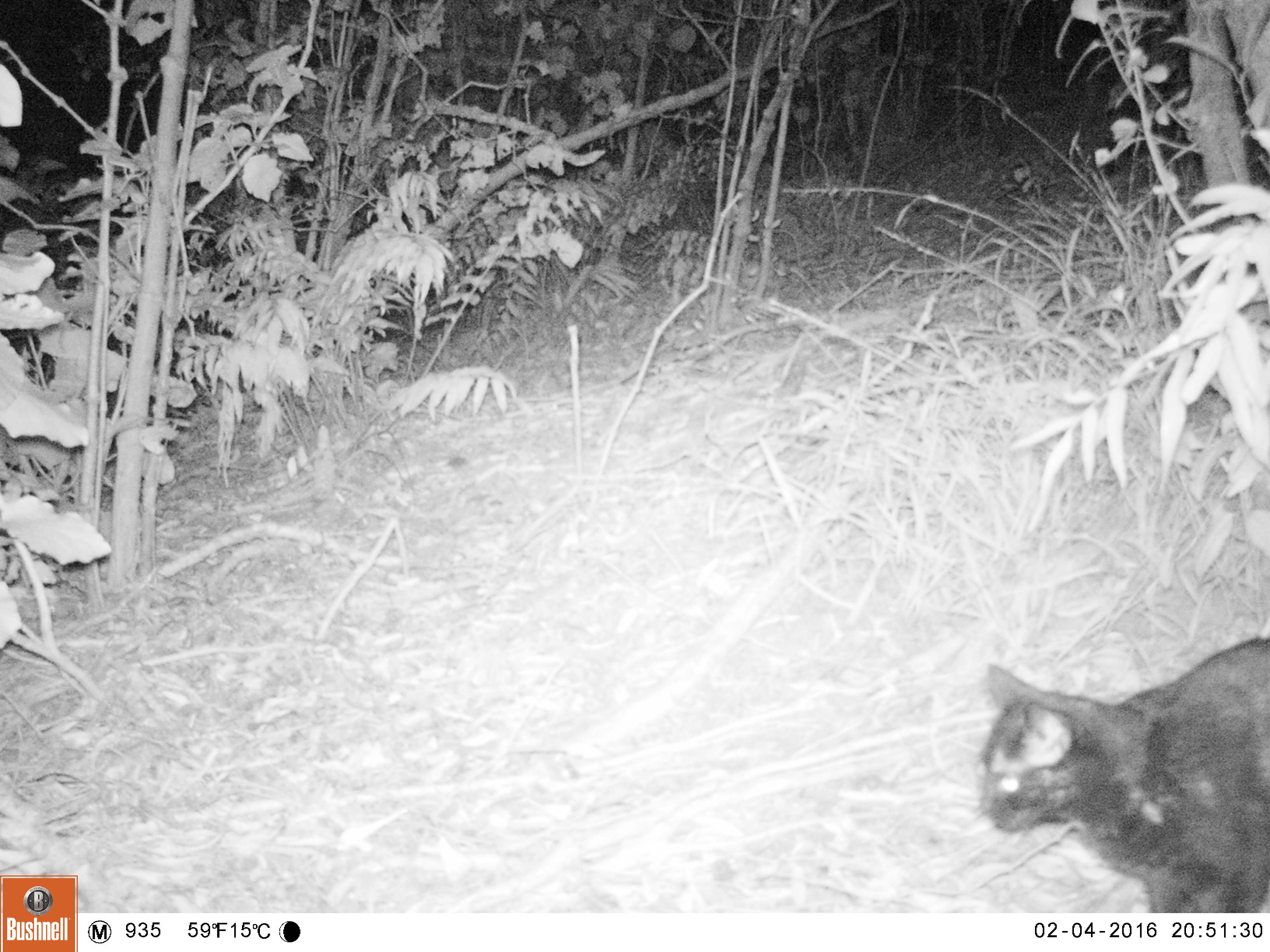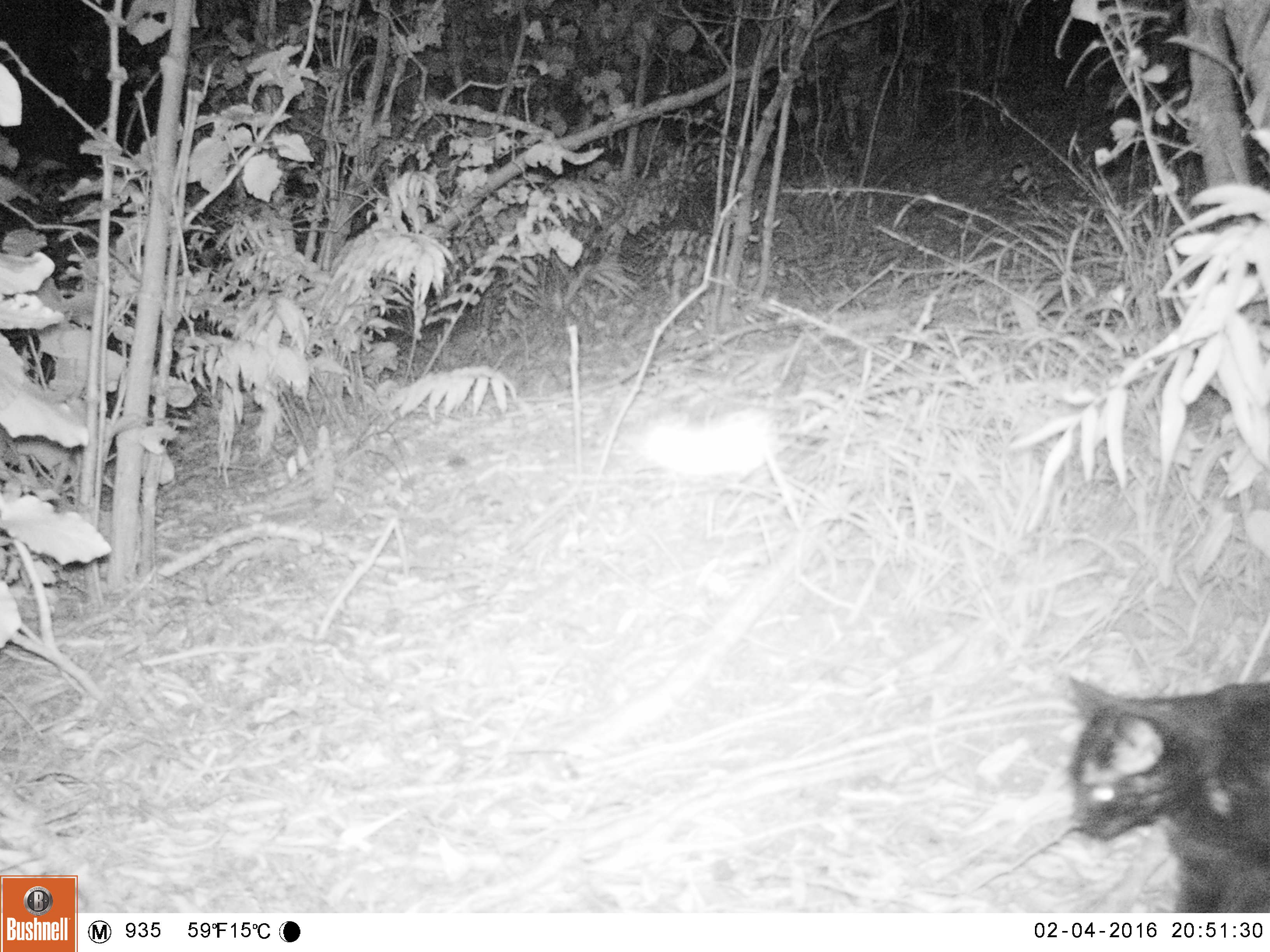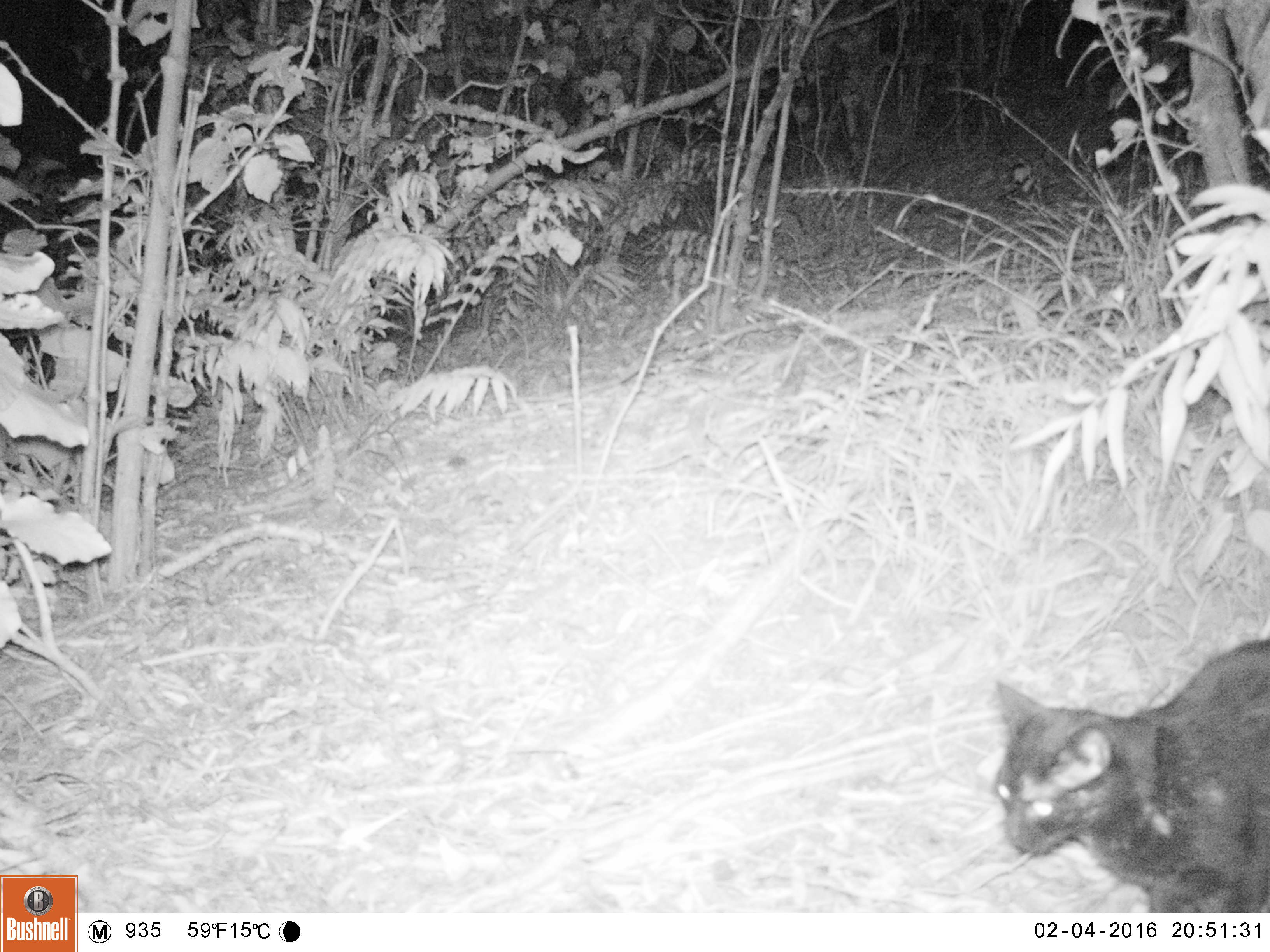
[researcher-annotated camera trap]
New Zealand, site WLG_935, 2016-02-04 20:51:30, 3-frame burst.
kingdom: Animalia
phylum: Chordata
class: Mammalia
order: Carnivora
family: Felidae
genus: Felis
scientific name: Felis catus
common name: domestic cat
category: cat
Cat (domestic cat) (Felis catus).